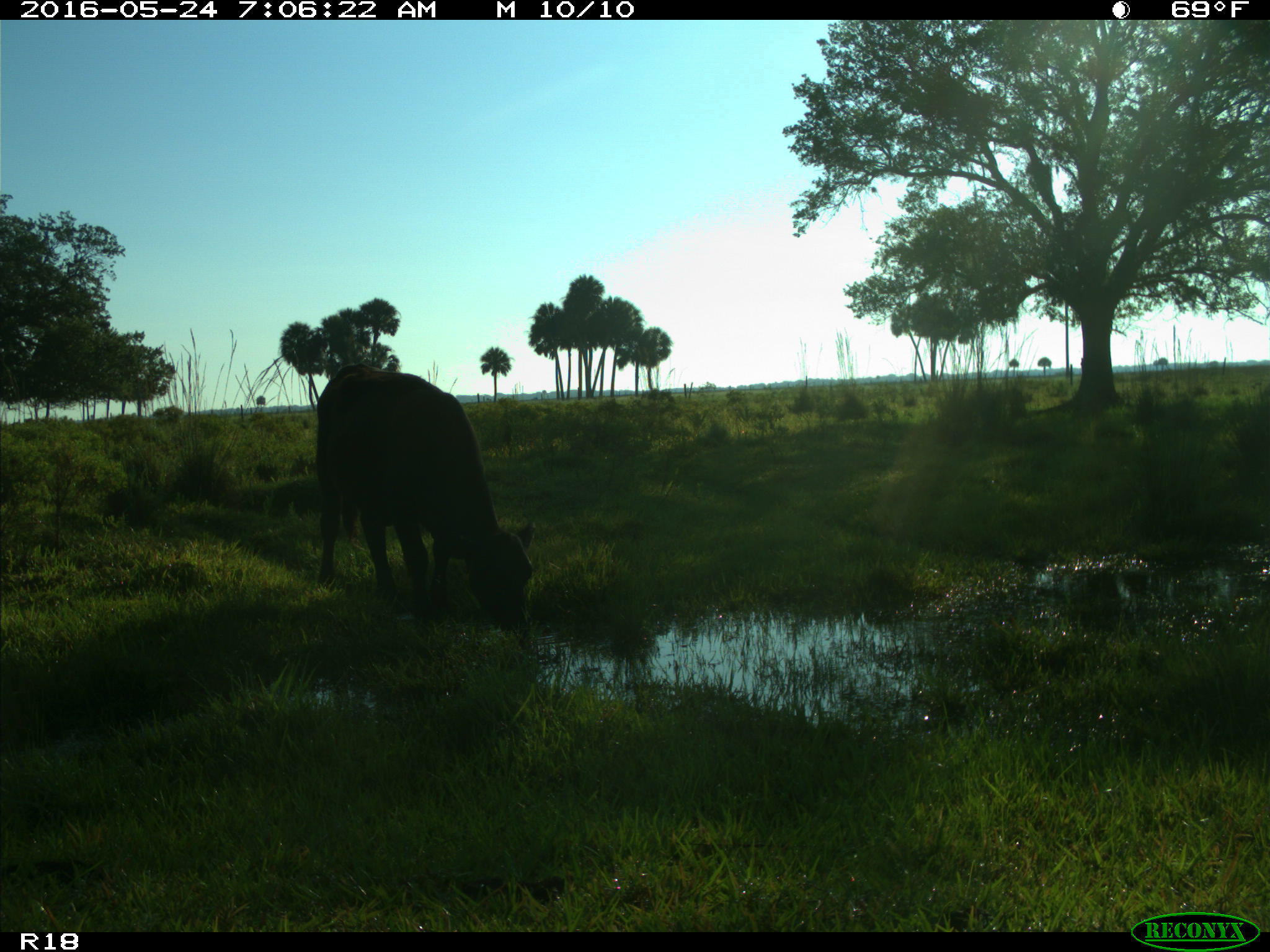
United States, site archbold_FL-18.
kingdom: Animalia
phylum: Chordata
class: Mammalia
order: Artiodactyla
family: Bovidae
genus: Bos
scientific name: Bos taurus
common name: domestic cow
Bos taurus (domestic cow).